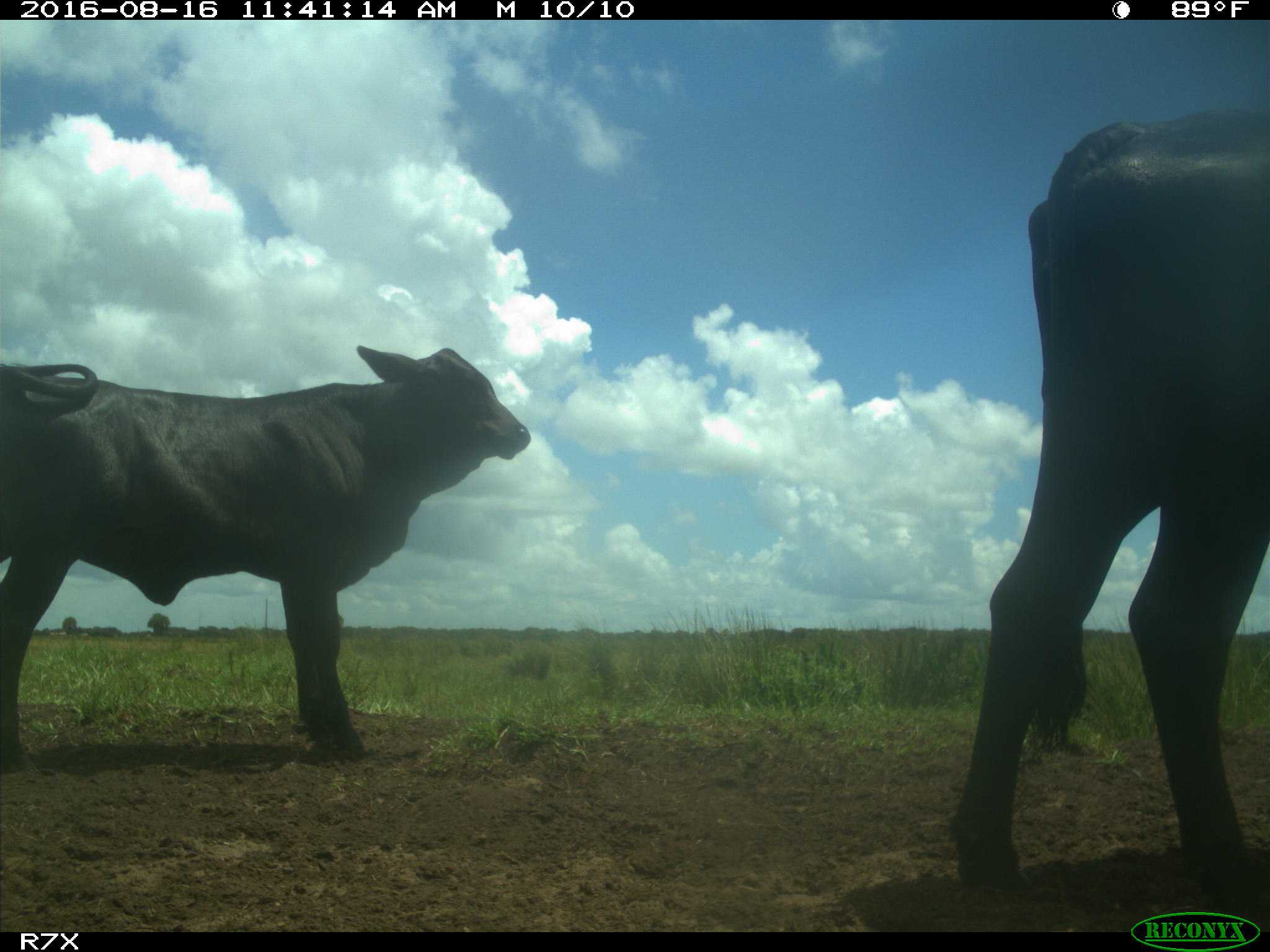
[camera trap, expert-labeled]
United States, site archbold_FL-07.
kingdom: Animalia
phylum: Chordata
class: Mammalia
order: Artiodactyla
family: Bovidae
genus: Bos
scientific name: Bos taurus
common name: domestic cow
Bos taurus (domestic cow).